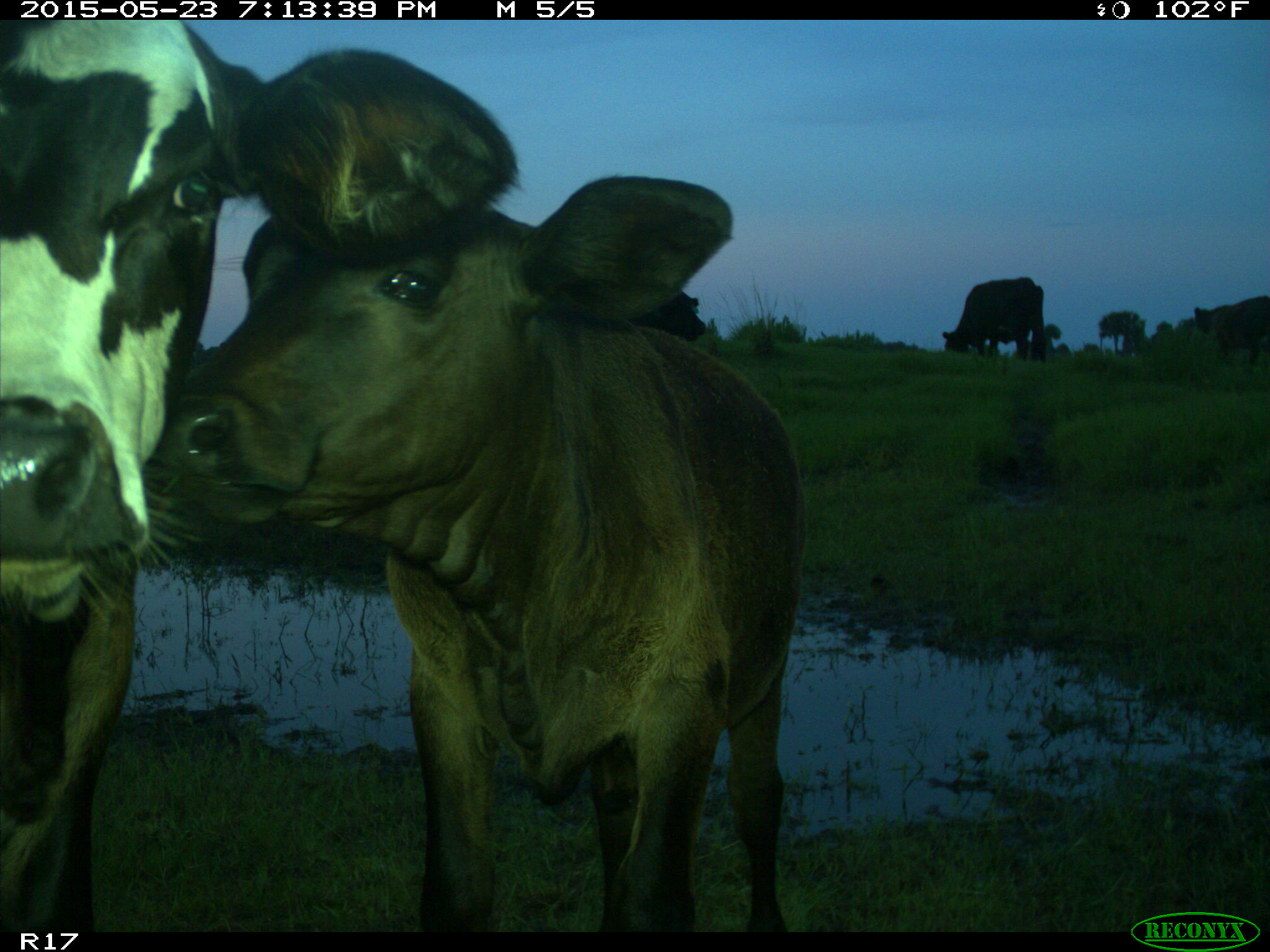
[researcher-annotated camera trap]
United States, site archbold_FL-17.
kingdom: Animalia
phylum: Chordata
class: Mammalia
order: Artiodactyla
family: Bovidae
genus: Bos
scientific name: Bos taurus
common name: domestic cow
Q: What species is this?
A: Bos taurus (domestic cow).